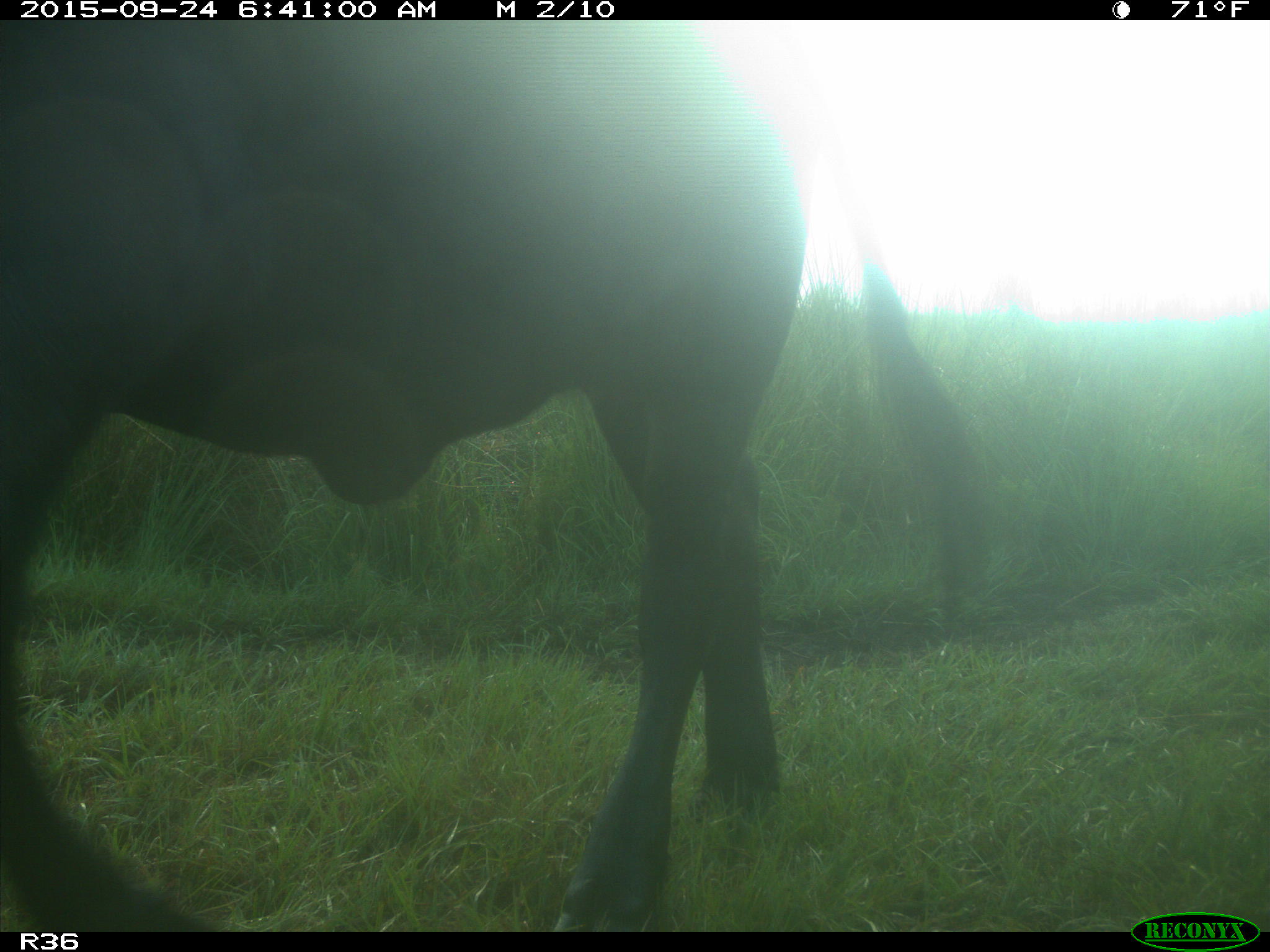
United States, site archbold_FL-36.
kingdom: Animalia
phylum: Chordata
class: Mammalia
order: Artiodactyla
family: Bovidae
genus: Bos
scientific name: Bos taurus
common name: domestic cow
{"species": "Bos taurus (domestic cow)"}